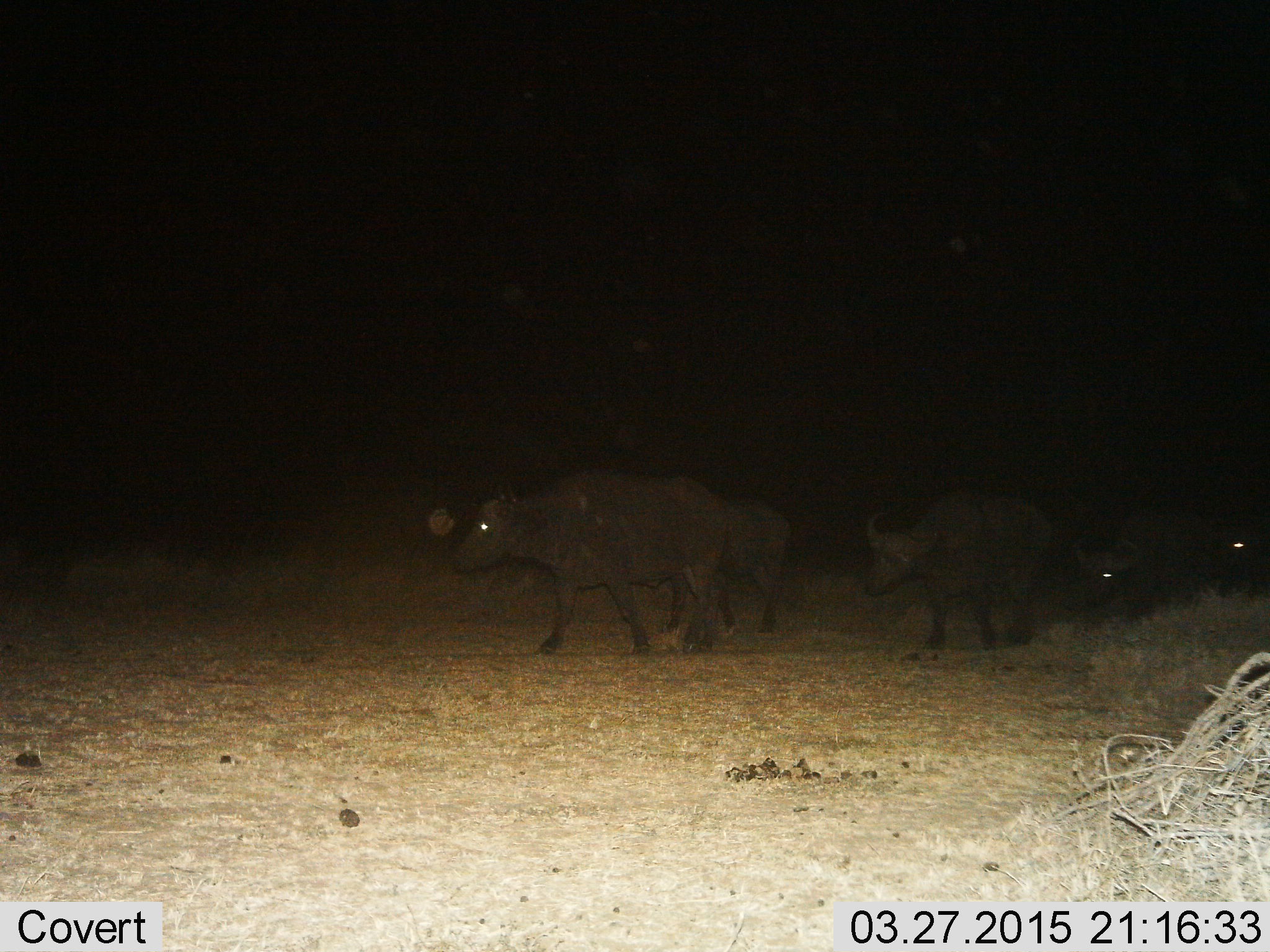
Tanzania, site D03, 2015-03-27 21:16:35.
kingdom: Animalia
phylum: Chordata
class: Mammalia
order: Artiodactyla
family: Bovidae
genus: Syncerus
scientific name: Syncerus caffer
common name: cape buffalo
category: buffalo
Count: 5.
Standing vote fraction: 0%.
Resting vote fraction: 0%.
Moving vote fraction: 100%.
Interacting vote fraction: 0%.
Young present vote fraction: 20%.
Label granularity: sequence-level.